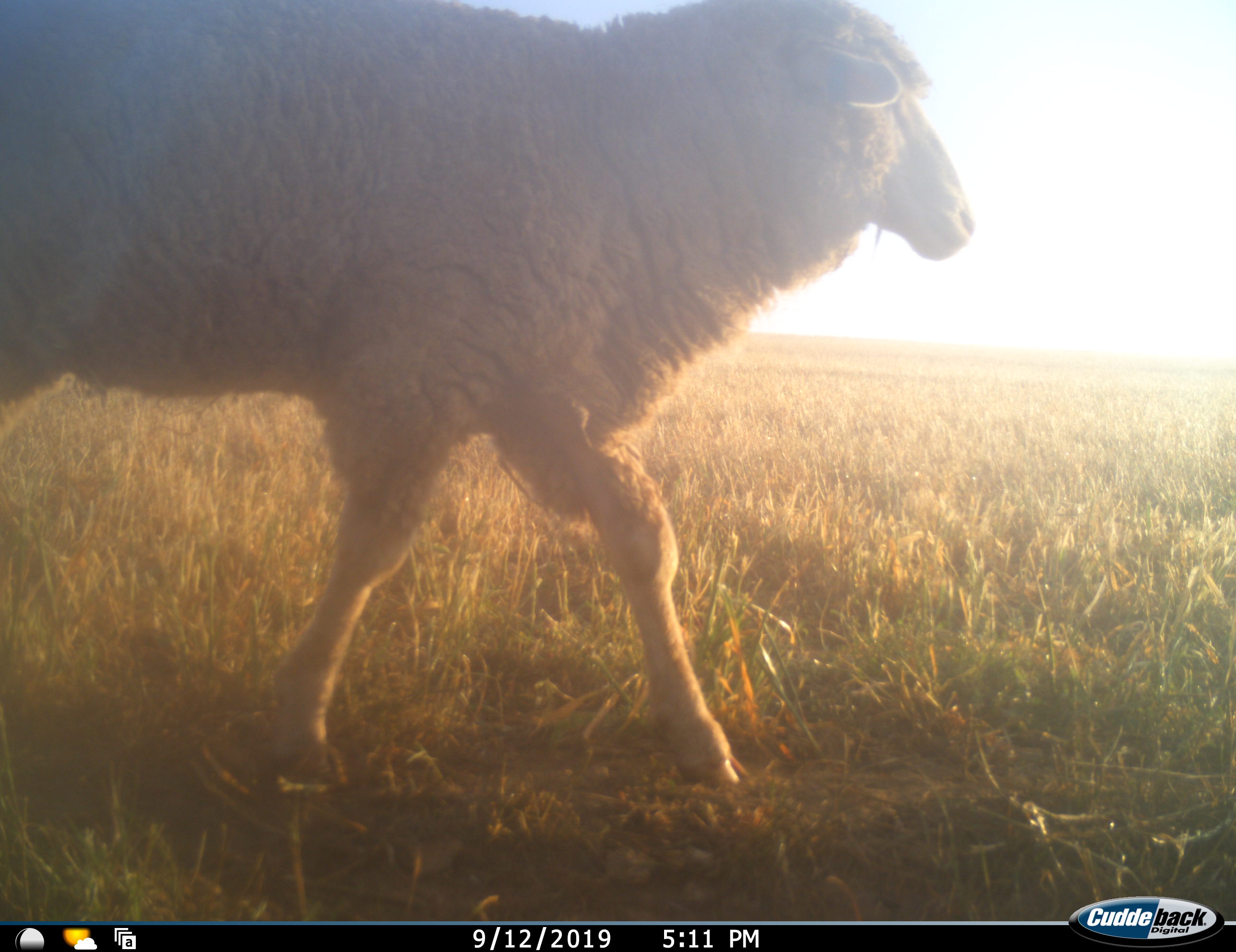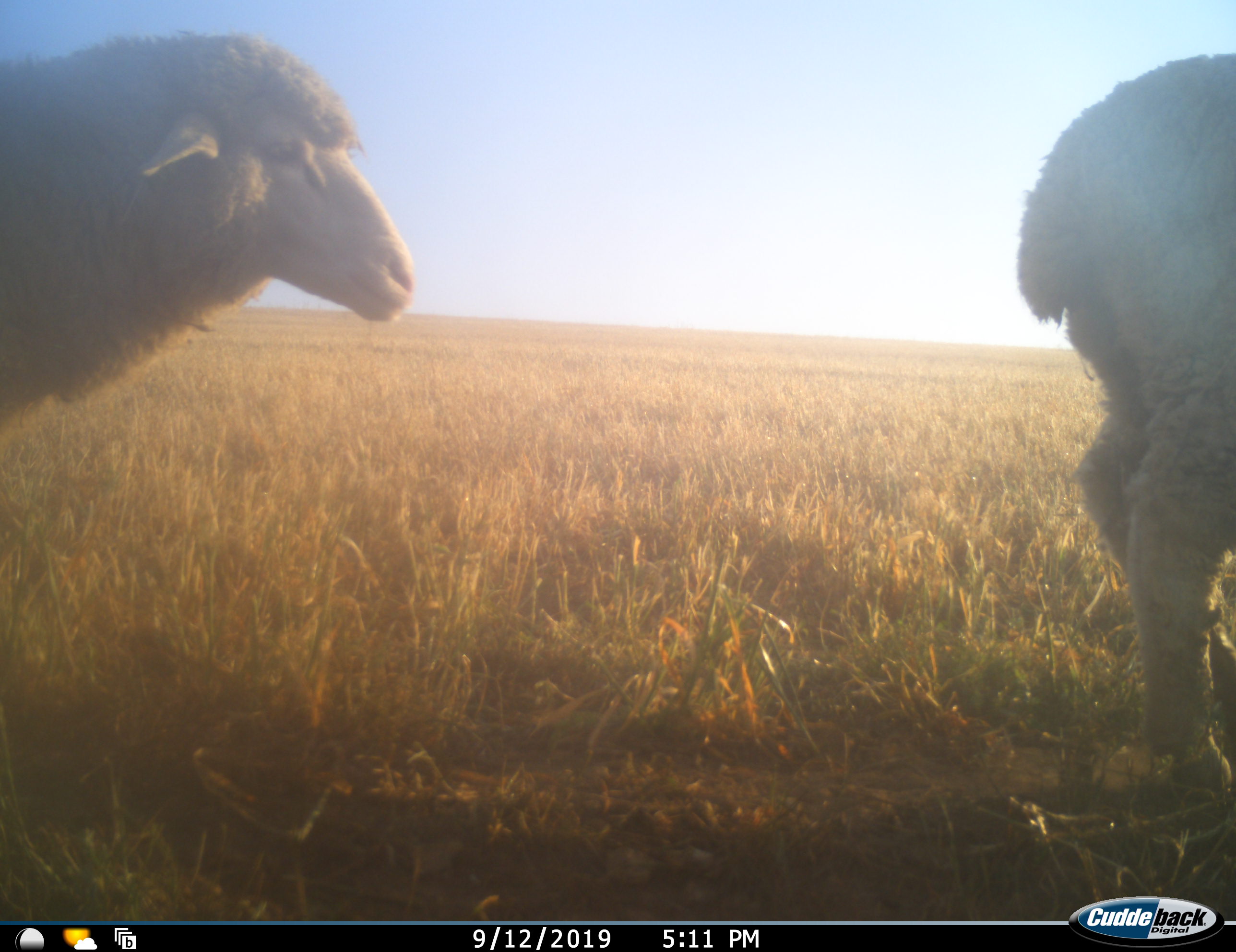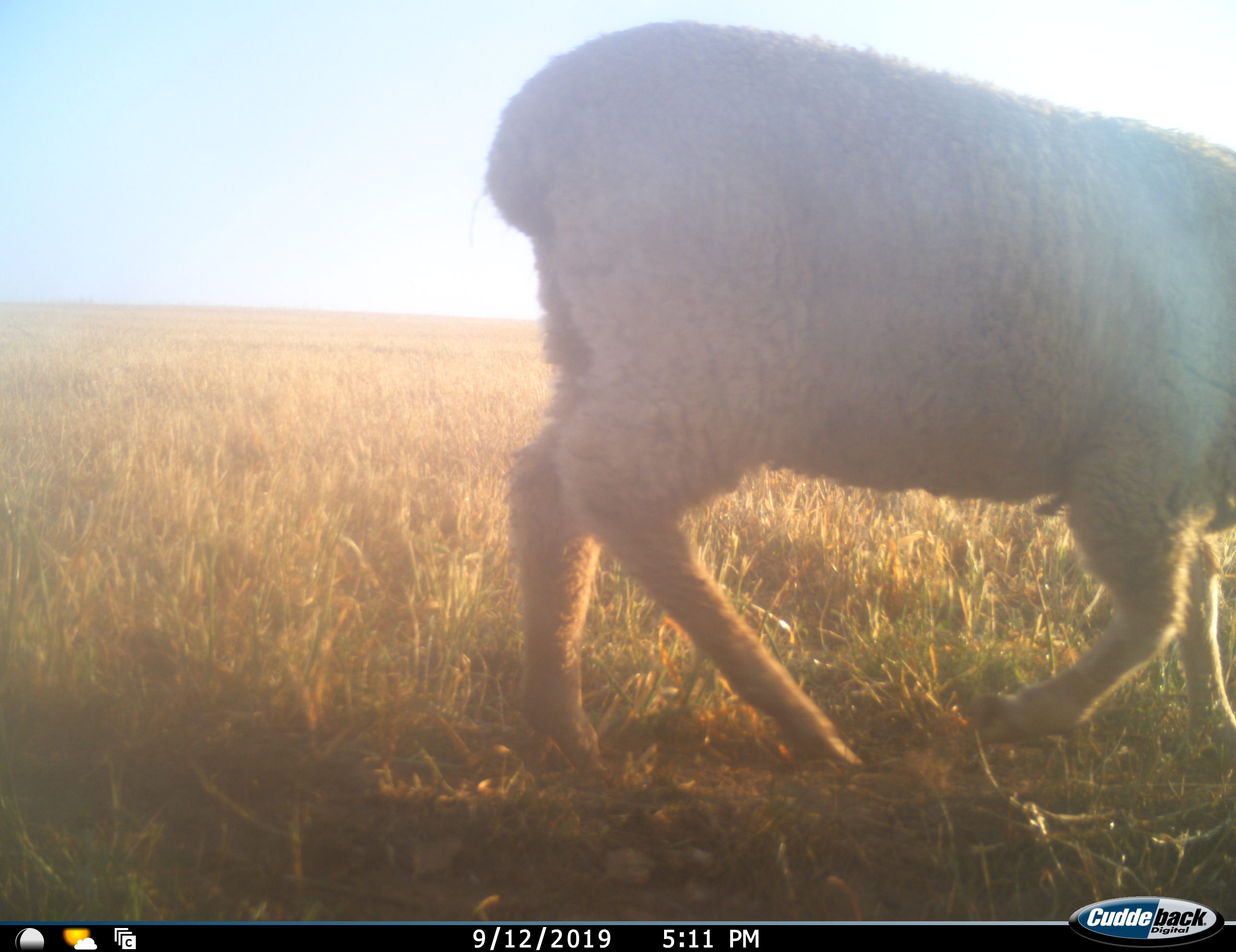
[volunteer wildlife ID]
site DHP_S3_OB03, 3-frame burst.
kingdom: Animalia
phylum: Chordata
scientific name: Vertebrata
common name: domestic animal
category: domesticanimal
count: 2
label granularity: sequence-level